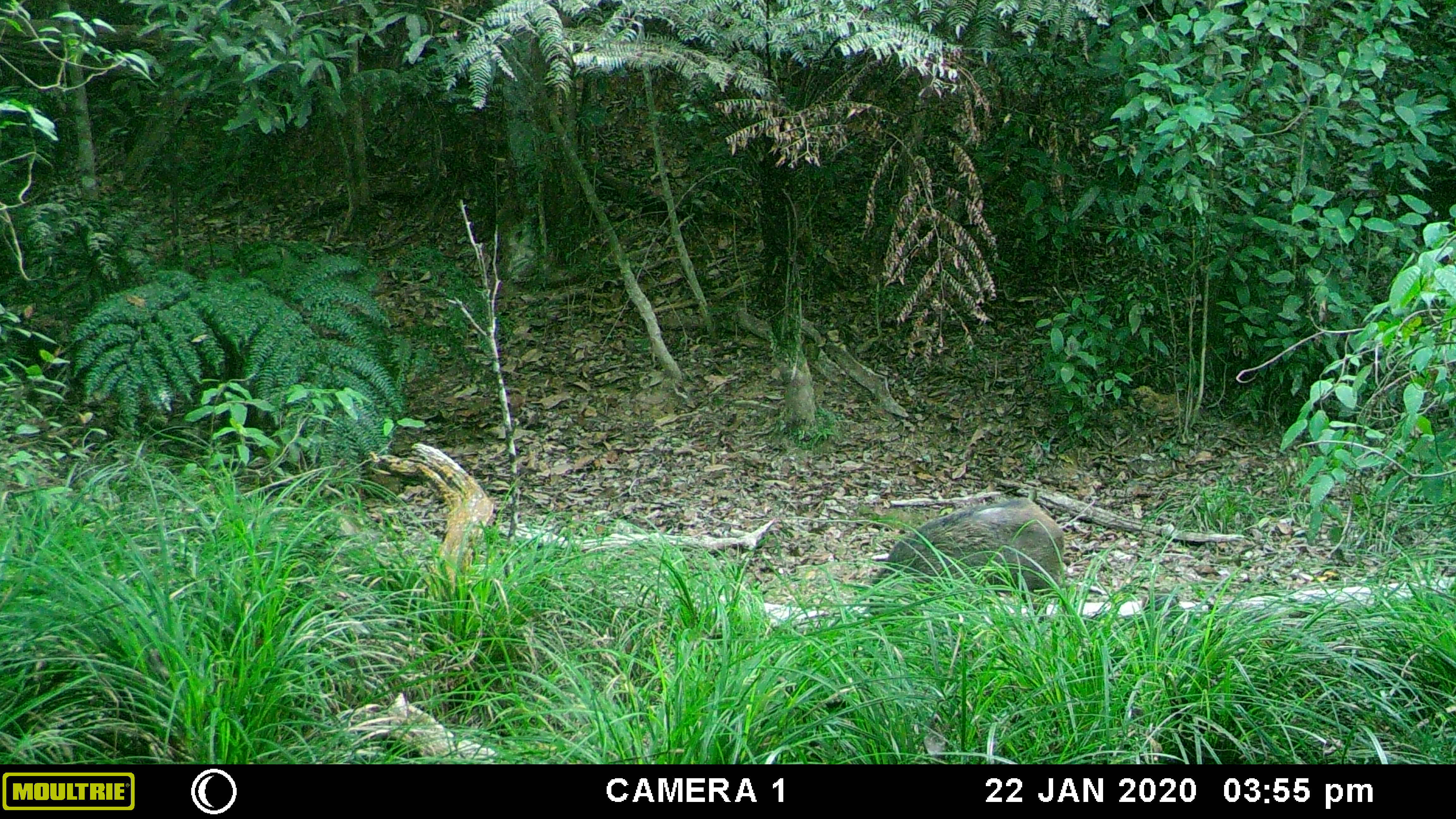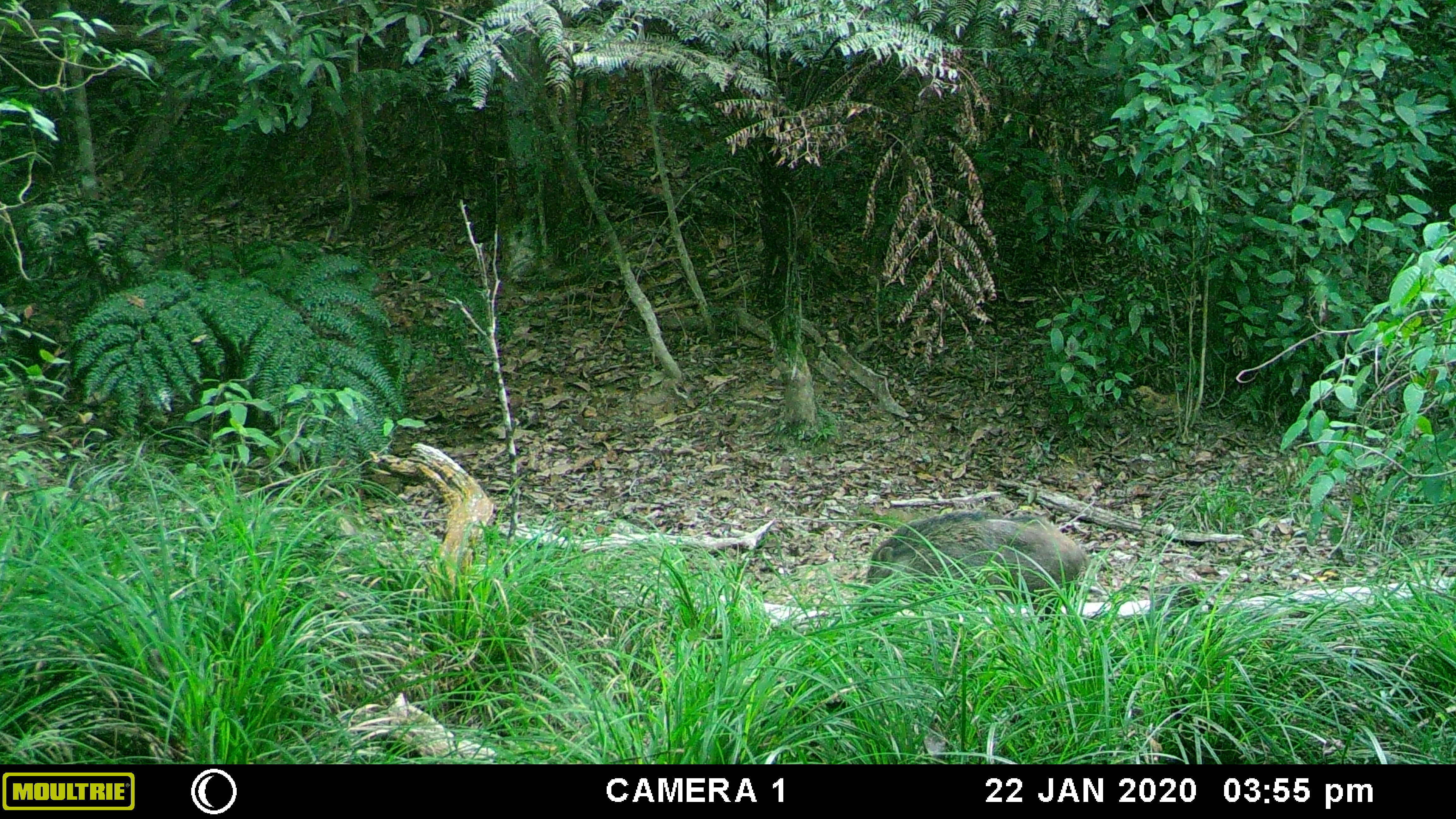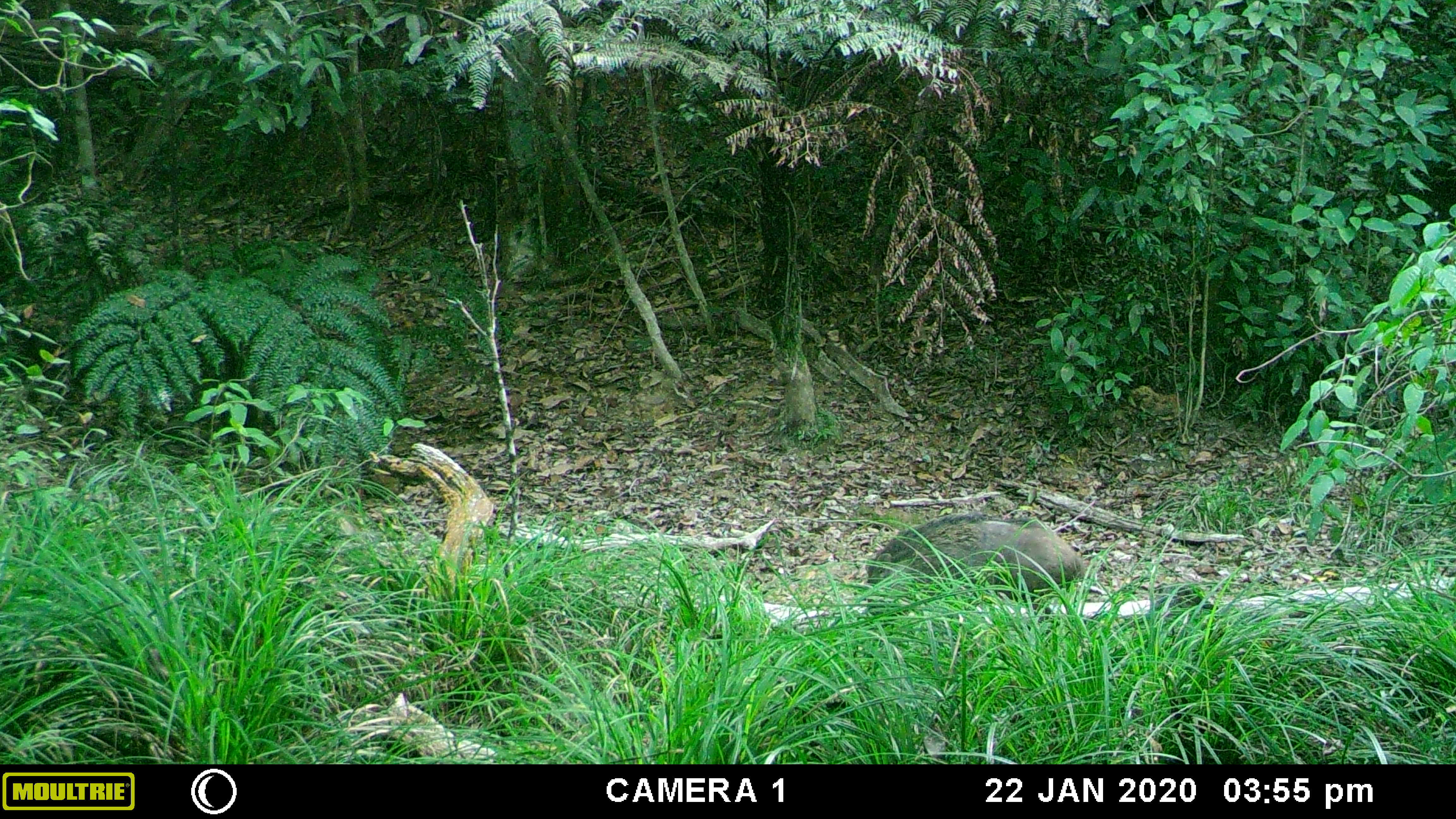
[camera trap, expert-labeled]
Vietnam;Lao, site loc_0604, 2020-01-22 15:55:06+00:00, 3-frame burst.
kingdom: Animalia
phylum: Chordata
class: Mammalia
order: Artiodactyla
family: Suidae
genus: Sus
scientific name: Sus scrofa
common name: eurasian wild pig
Eurasian wild pig (Sus scrofa). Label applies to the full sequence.